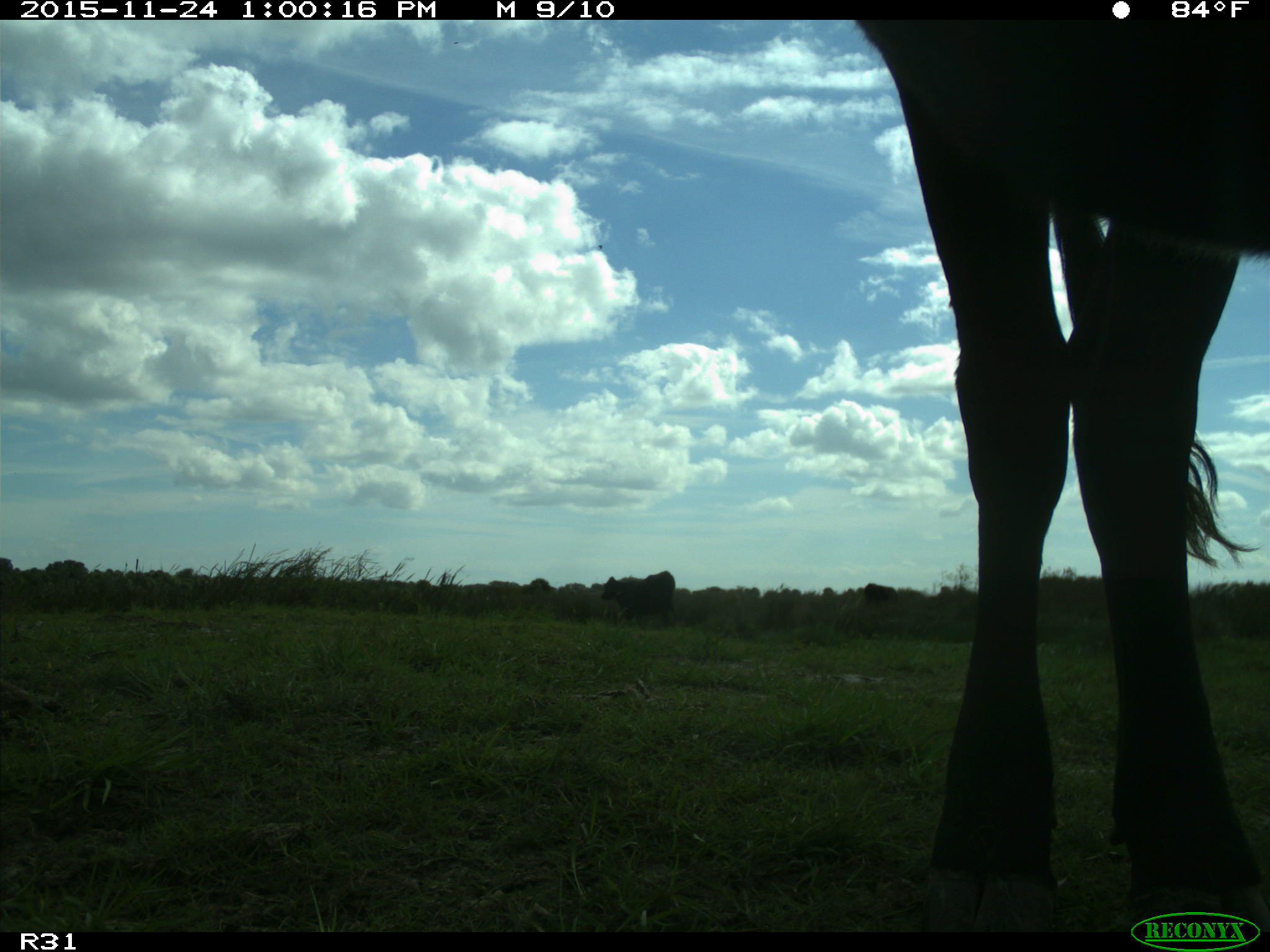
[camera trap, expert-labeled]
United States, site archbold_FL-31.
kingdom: Animalia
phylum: Chordata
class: Mammalia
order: Artiodactyla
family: Bovidae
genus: Bos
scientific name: Bos taurus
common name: domestic cow